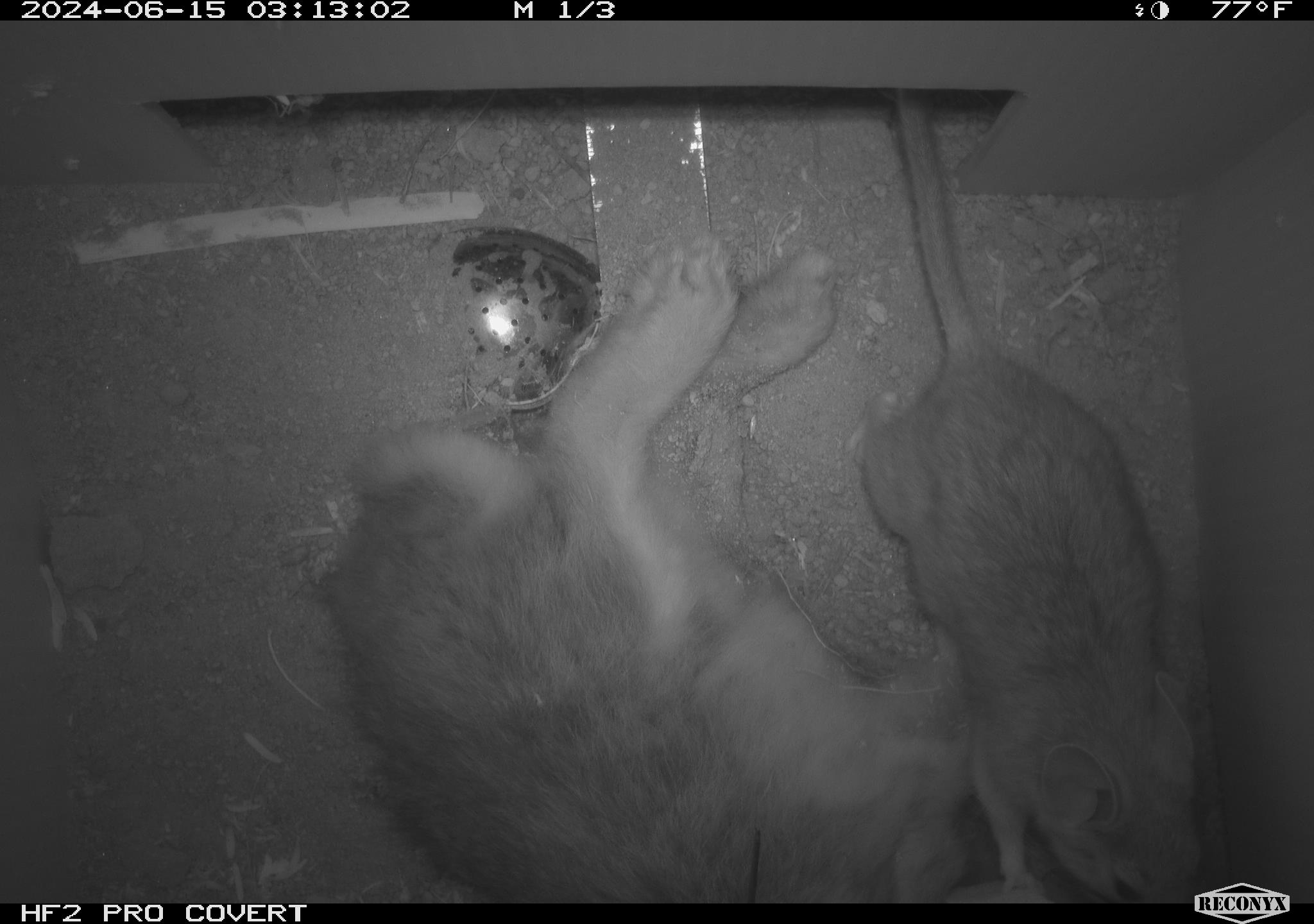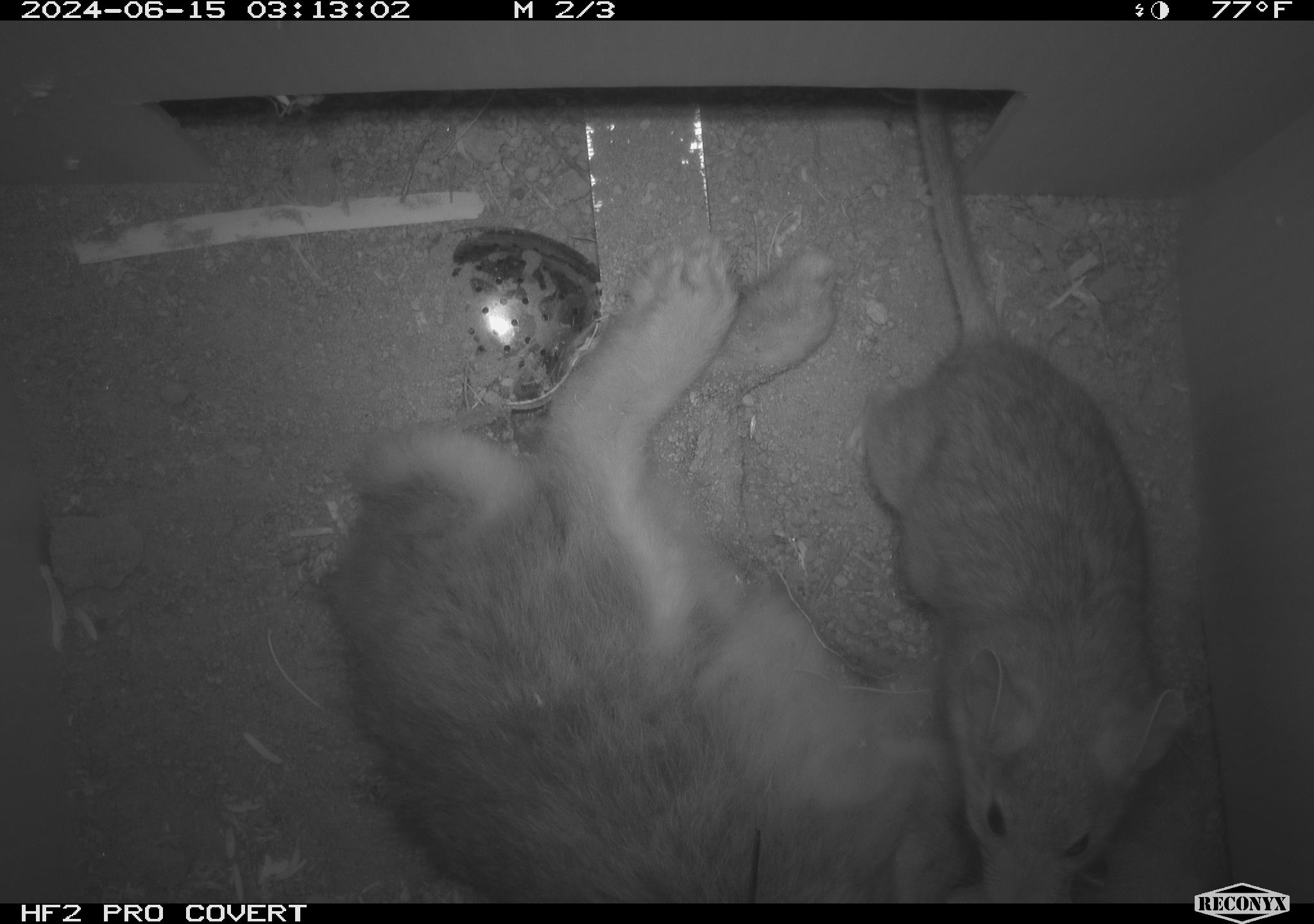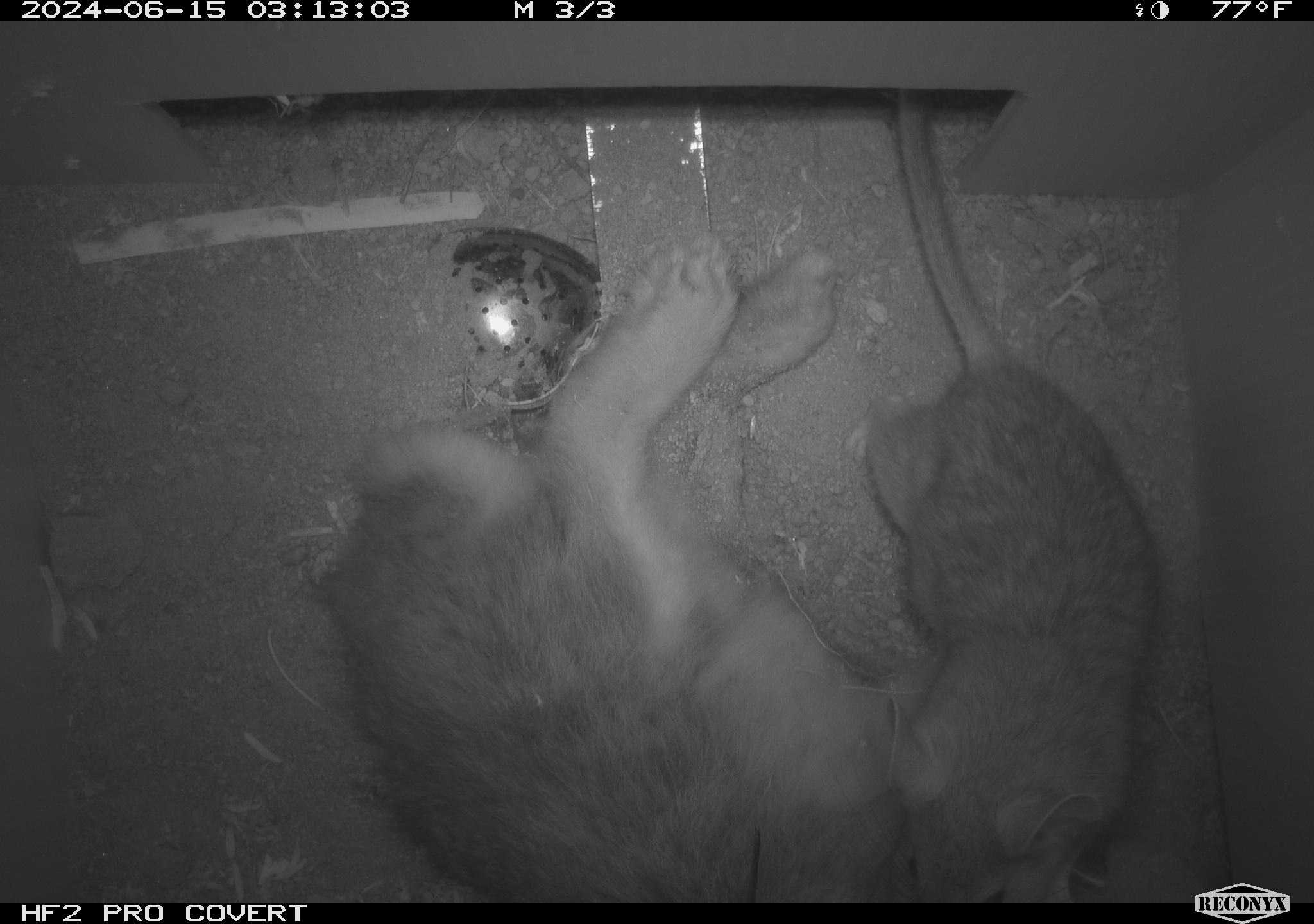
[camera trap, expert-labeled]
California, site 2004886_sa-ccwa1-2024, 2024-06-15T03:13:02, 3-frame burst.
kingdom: Animalia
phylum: Chordata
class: Mammalia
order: Rodentia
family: Cricetidae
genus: Neotoma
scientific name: Neotoma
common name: pack rat or woodrat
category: neotoma species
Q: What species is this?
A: Neotoma species (pack rat or woodrat) (Neotoma).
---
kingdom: Animalia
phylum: Chordata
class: Mammalia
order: Lagomorpha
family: Leporidae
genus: Sylvilagus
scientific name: Sylvilagus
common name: cottontail rabbits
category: sylvilagus species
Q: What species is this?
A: Sylvilagus species (cottontail rabbits) (Sylvilagus).